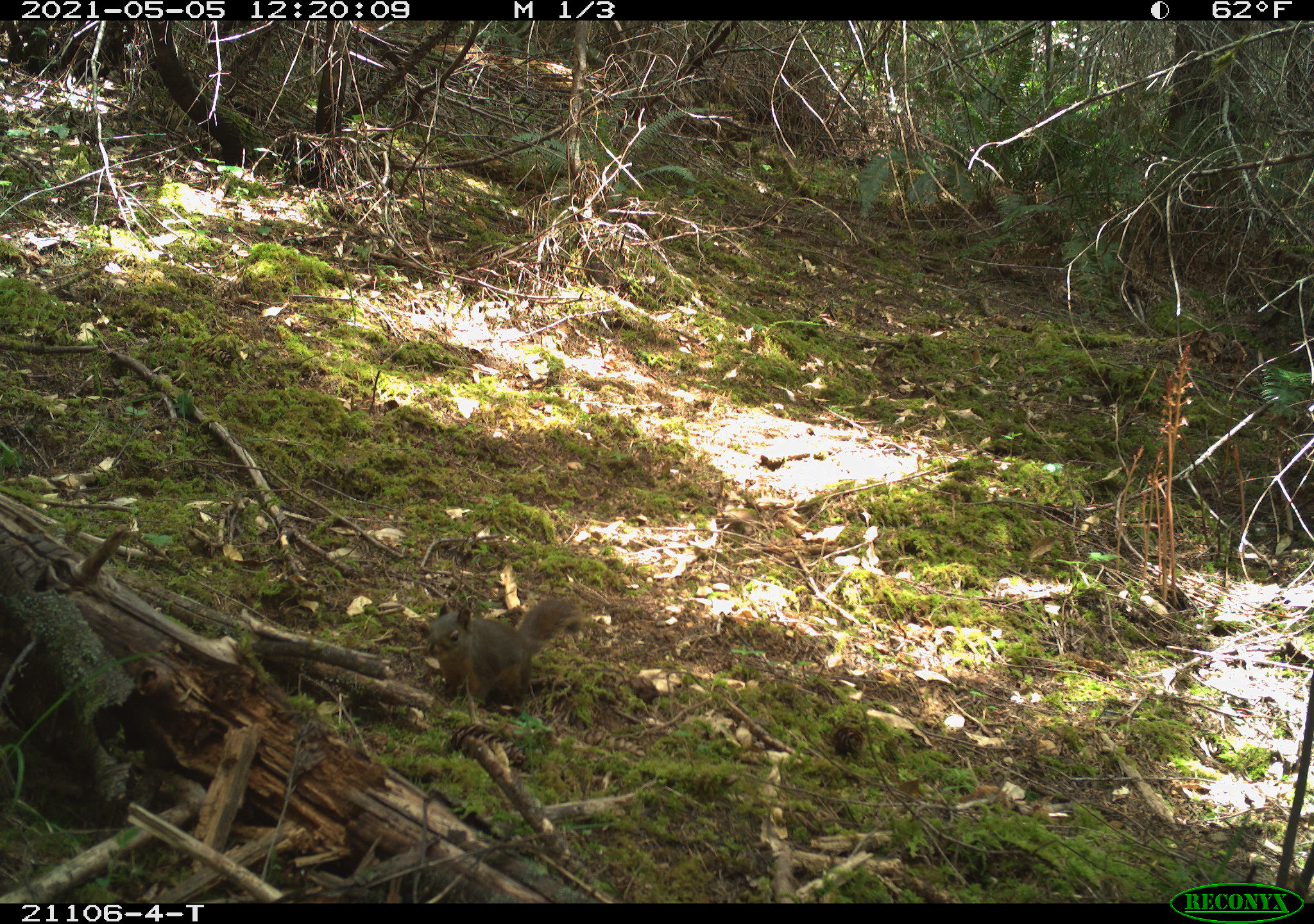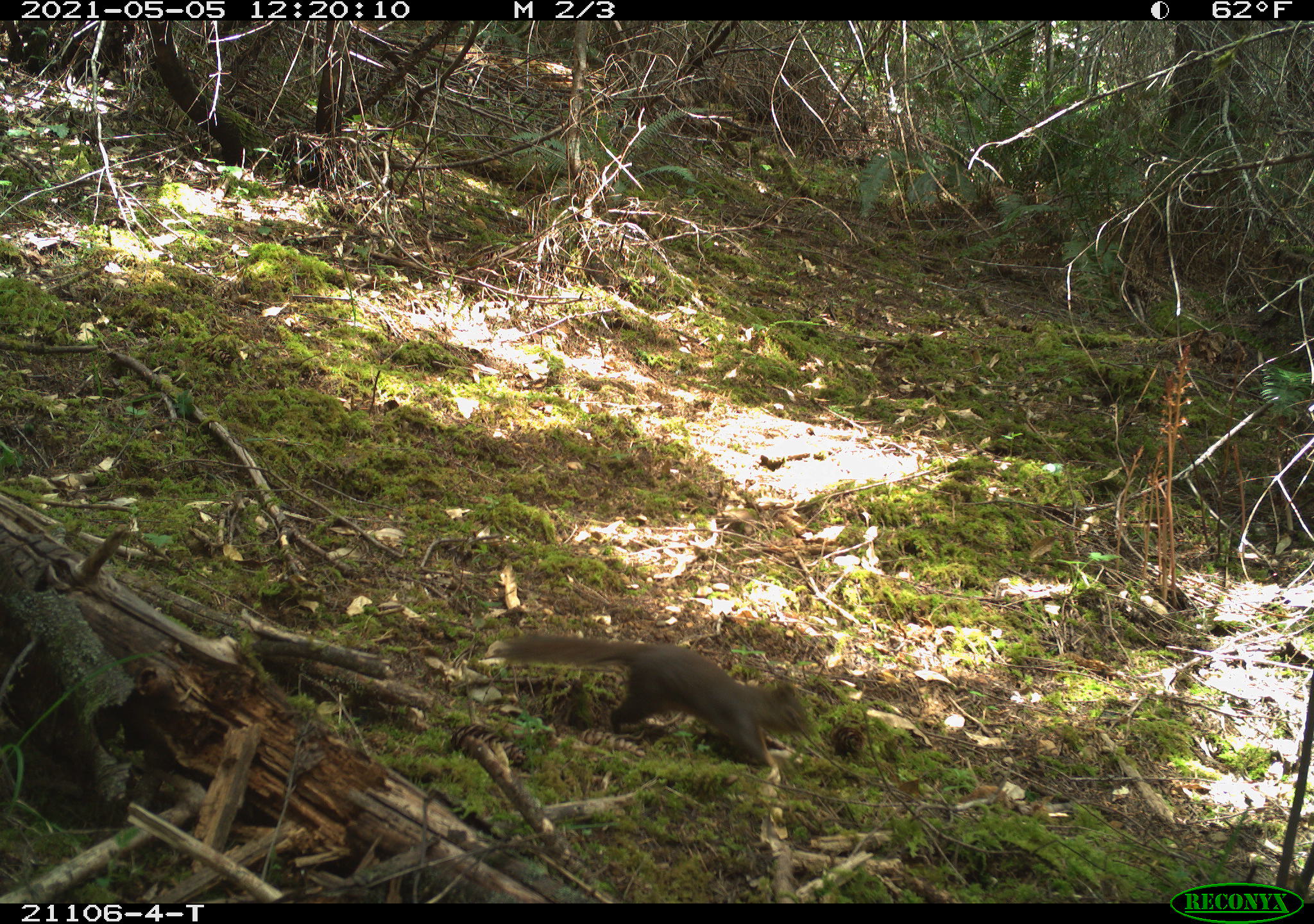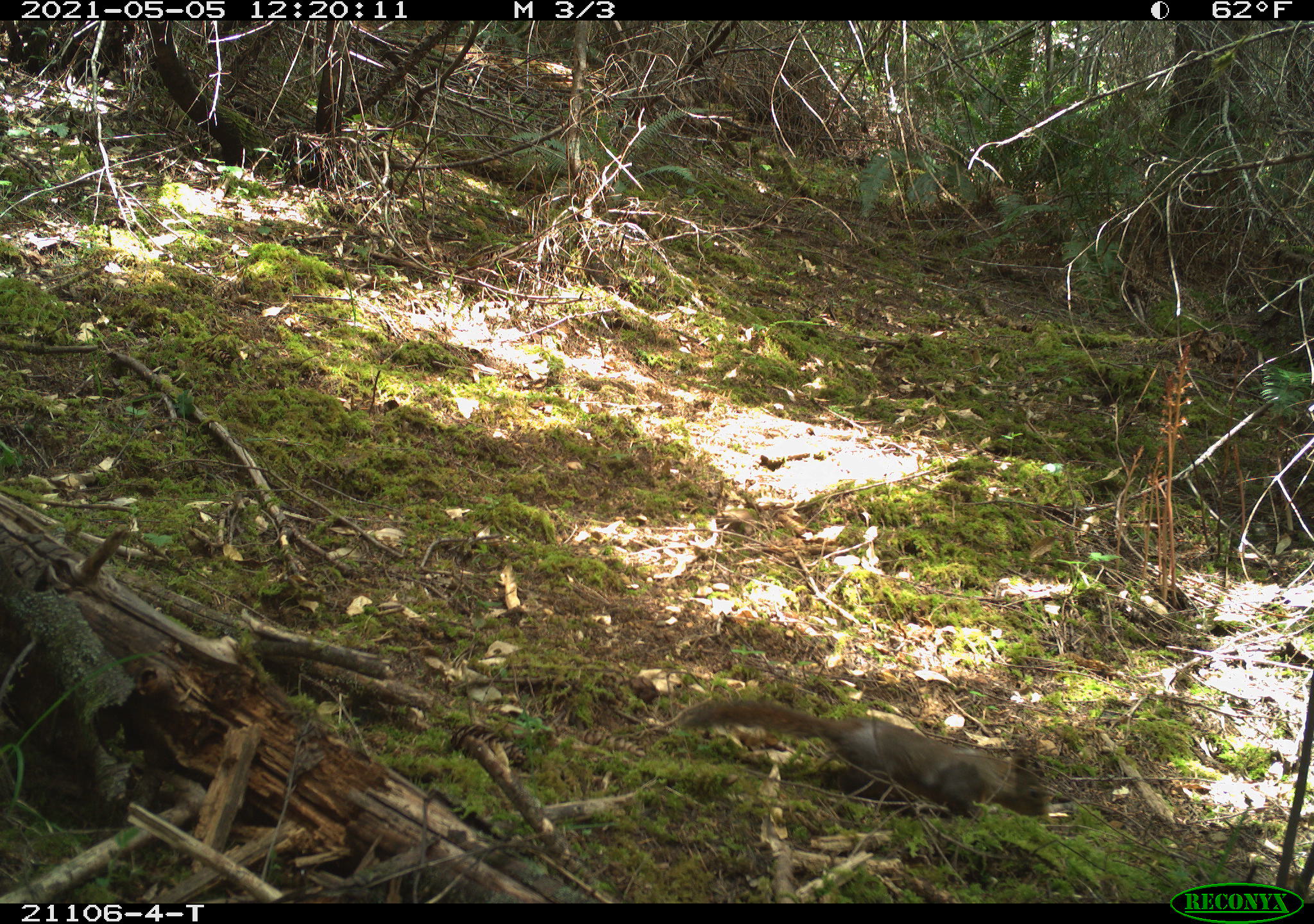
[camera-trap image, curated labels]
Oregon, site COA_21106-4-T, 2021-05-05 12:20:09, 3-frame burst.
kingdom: Animalia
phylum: Chordata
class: Mammalia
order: Rodentia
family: Sciuridae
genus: Tamiasciurus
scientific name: Tamiasciurus douglasii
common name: douglas squirrel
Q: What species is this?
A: Douglas squirrel (Tamiasciurus douglasii).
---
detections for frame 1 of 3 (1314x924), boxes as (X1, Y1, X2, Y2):
douglas squirrel: (402, 561, 603, 743)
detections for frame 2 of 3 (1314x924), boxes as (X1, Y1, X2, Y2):
douglas squirrel: (487, 597, 834, 798)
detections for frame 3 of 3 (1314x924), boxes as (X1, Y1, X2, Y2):
douglas squirrel: (655, 667, 1017, 854)